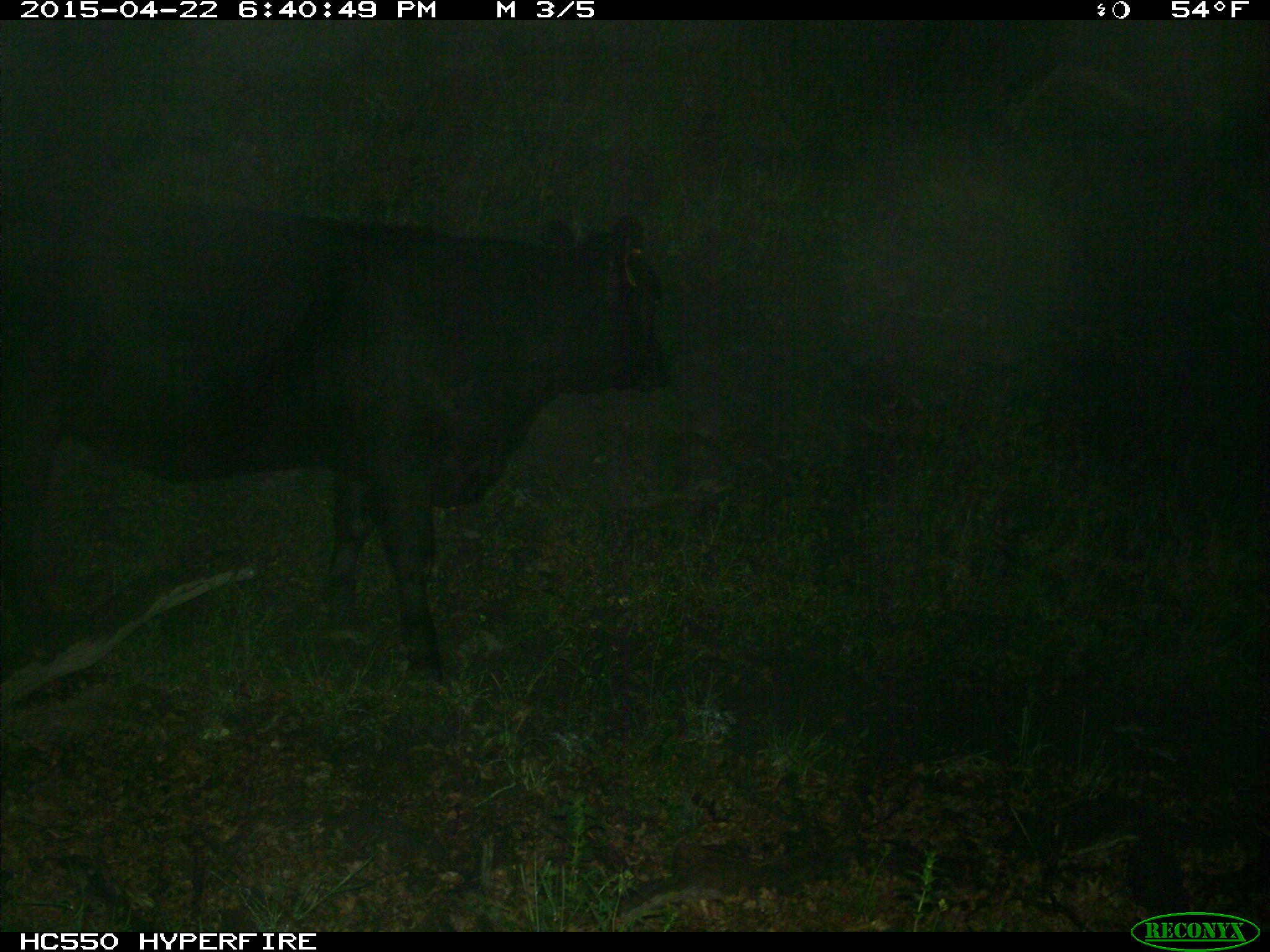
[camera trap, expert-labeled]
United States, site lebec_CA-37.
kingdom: Animalia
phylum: Chordata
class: Mammalia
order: Artiodactyla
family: Bovidae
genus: Bos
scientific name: Bos taurus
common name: domestic cow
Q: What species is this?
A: Bos taurus (domestic cow).